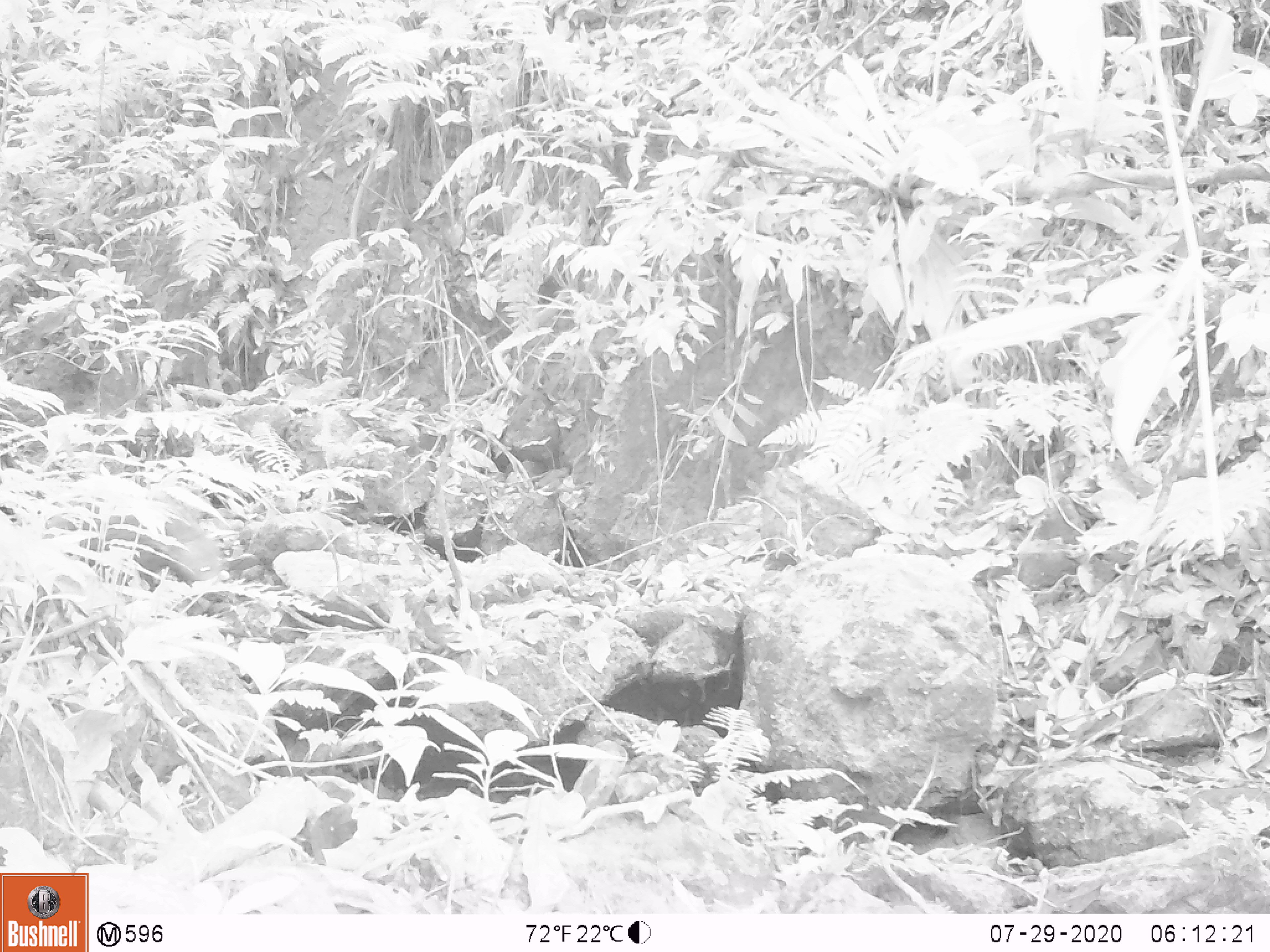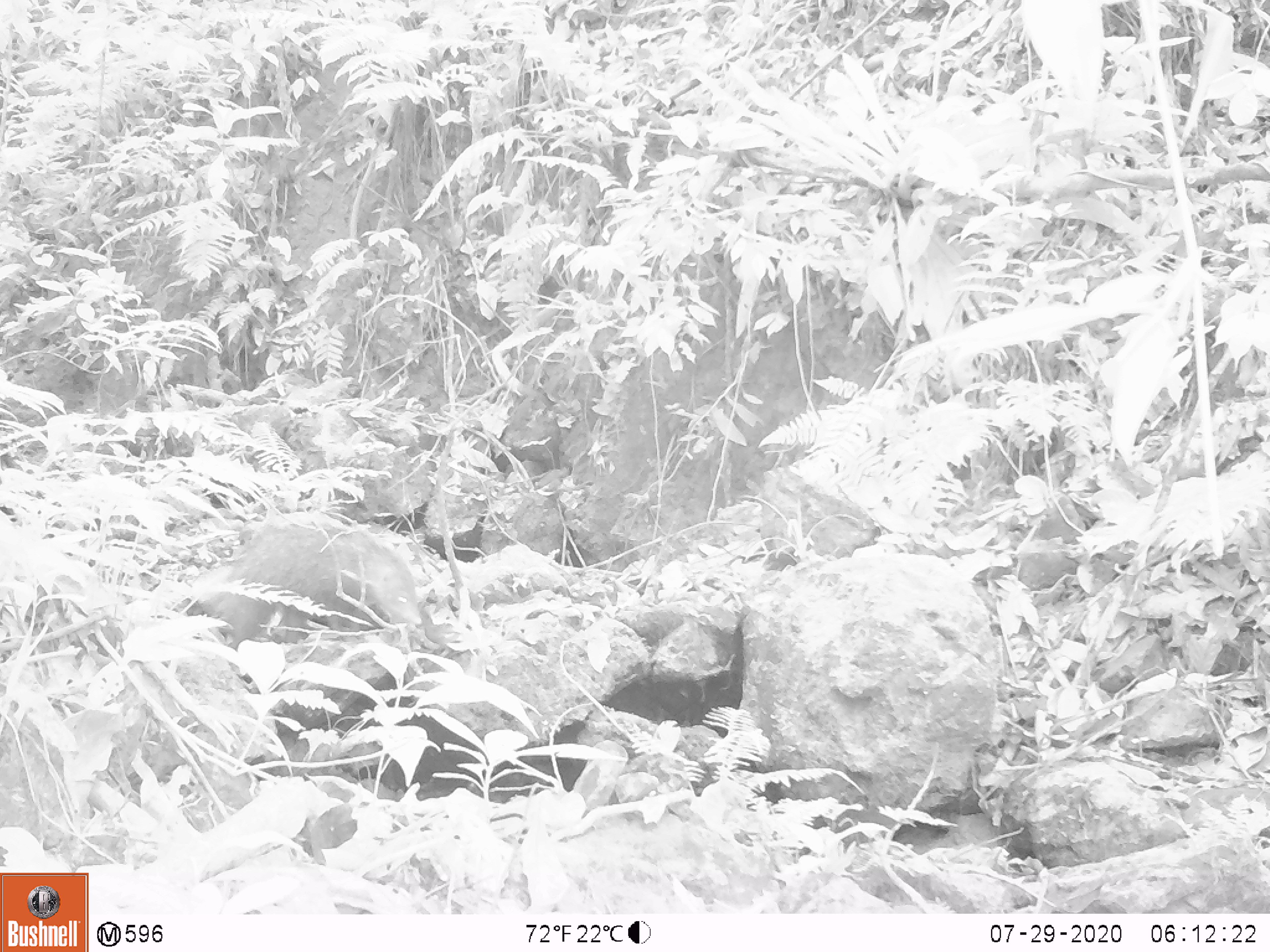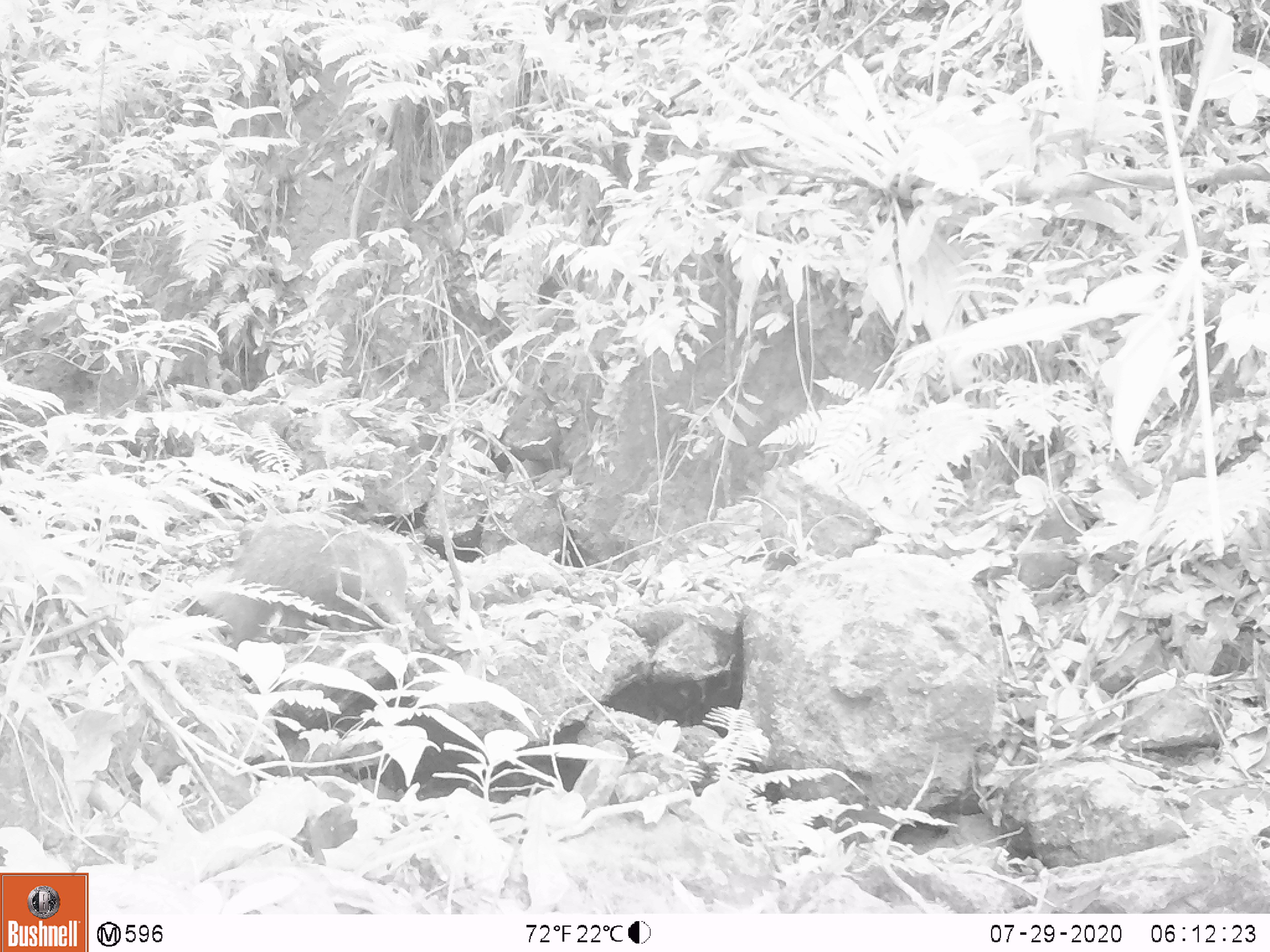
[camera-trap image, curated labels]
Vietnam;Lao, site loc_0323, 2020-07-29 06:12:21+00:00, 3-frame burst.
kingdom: Animalia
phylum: Chordata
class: Mammalia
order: Carnivora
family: Herpestidae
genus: Urva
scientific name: Urva urva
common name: crab-eating mongoose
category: crab eating mongoose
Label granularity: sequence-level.